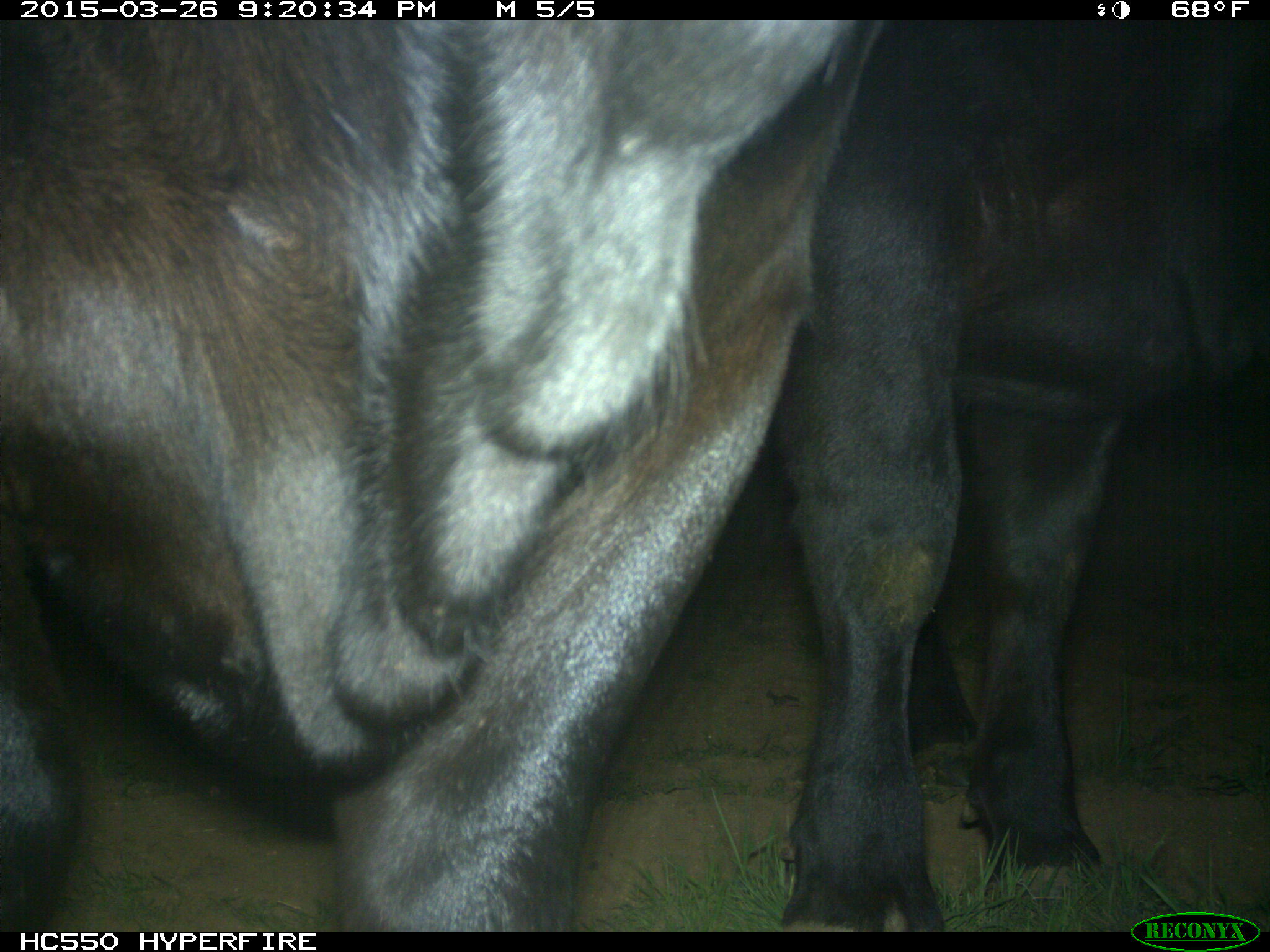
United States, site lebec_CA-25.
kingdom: Animalia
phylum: Chordata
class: Mammalia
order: Artiodactyla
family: Bovidae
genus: Bos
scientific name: Bos taurus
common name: domestic cow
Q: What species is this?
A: Bos taurus (domestic cow).